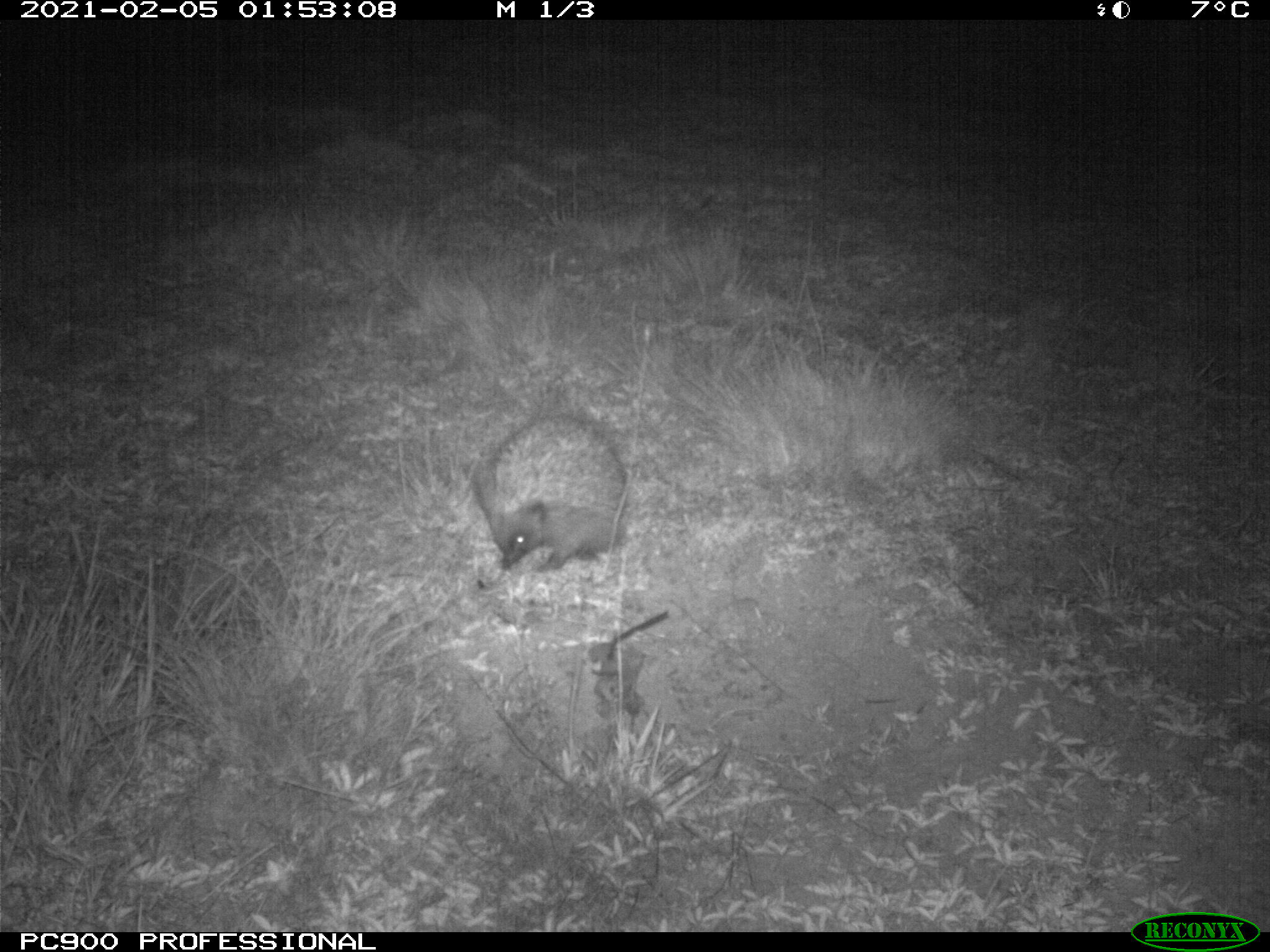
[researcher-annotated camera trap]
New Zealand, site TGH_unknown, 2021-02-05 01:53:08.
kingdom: Animalia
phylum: Chordata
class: Mammalia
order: Eulipotyphla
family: Erinaceidae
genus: Erinaceus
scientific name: Erinaceus europaeus europaeus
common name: european hedgehog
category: hedgehog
Hedgehog (european hedgehog) (Erinaceus europaeus europaeus).